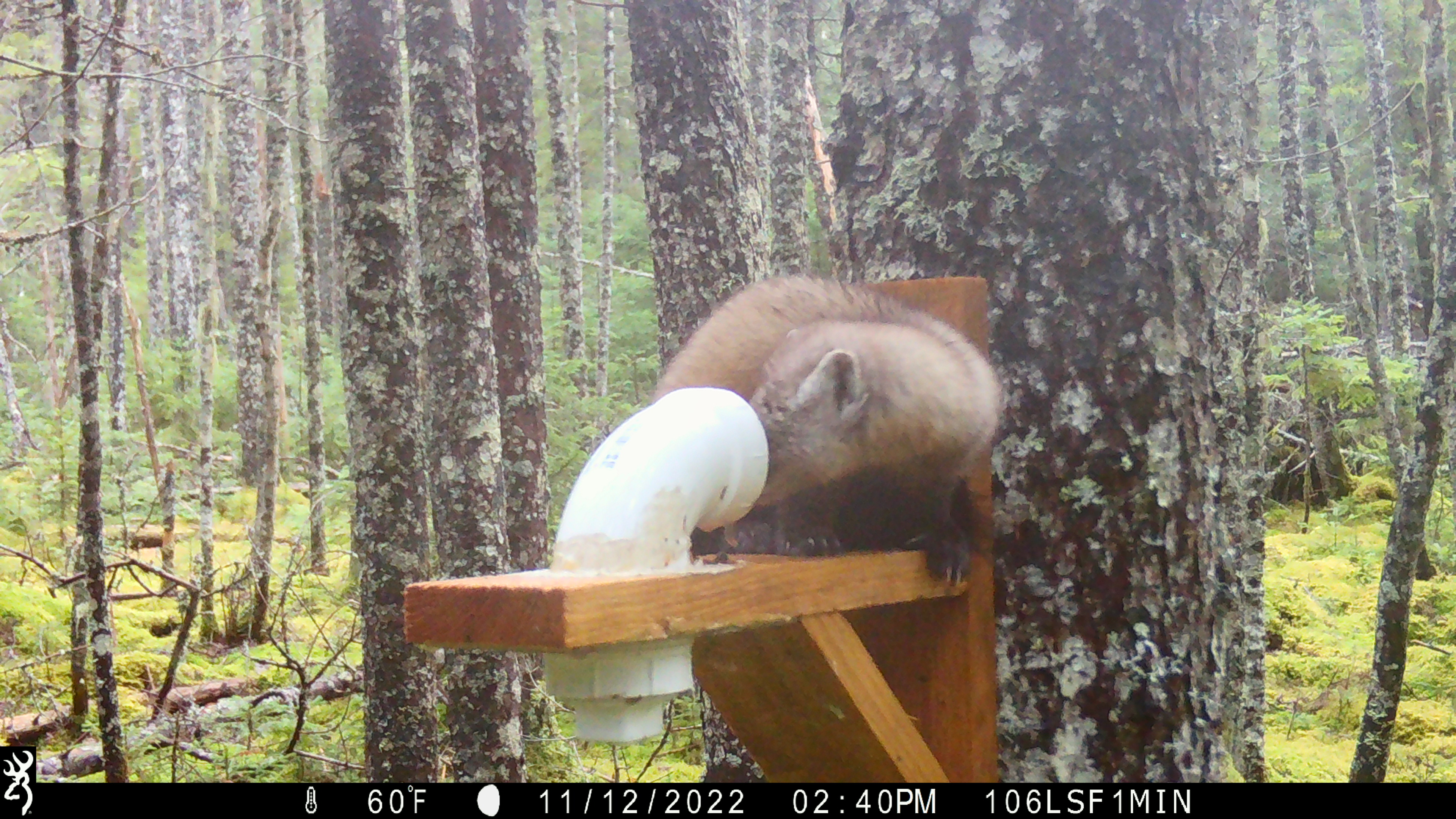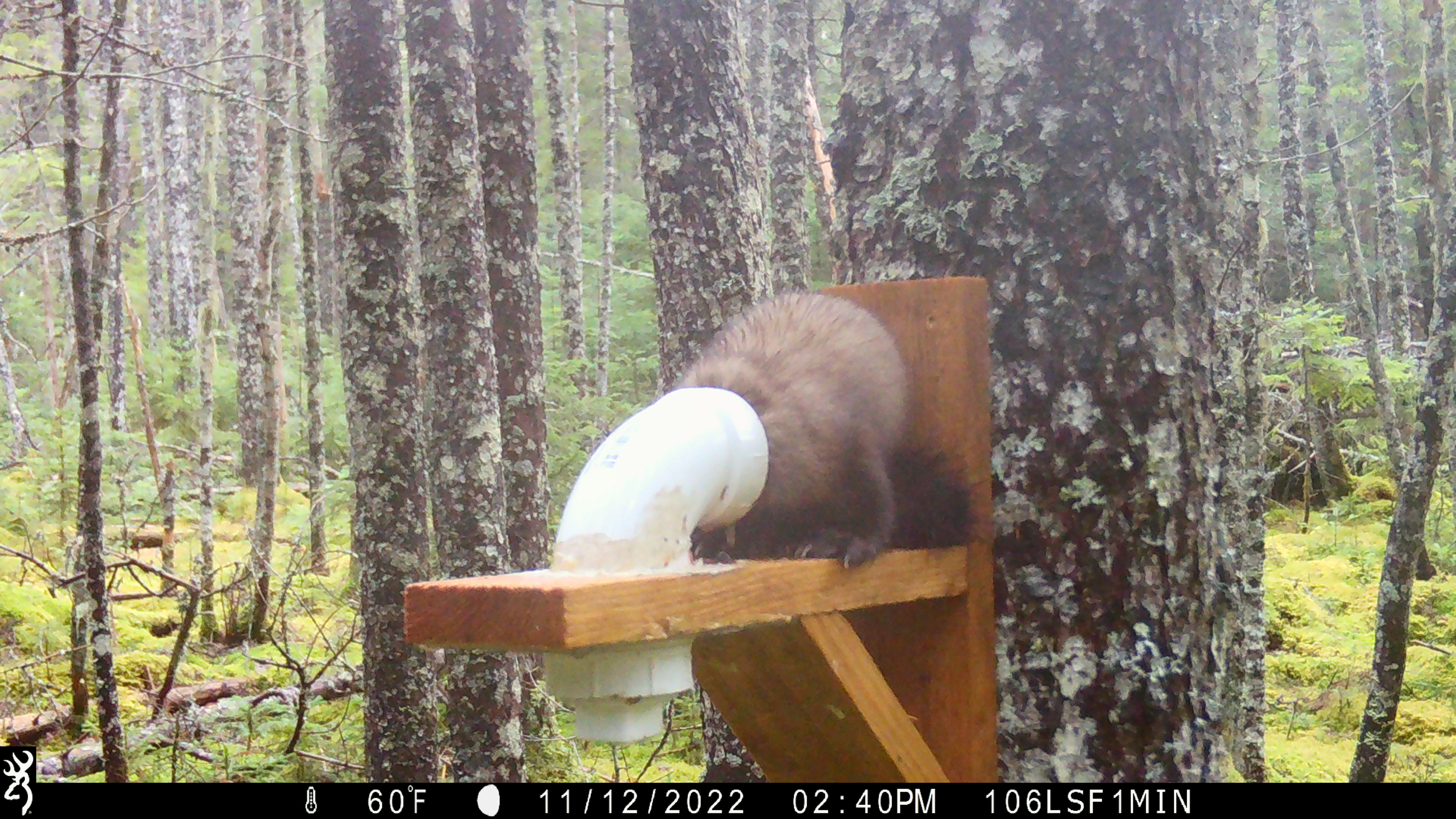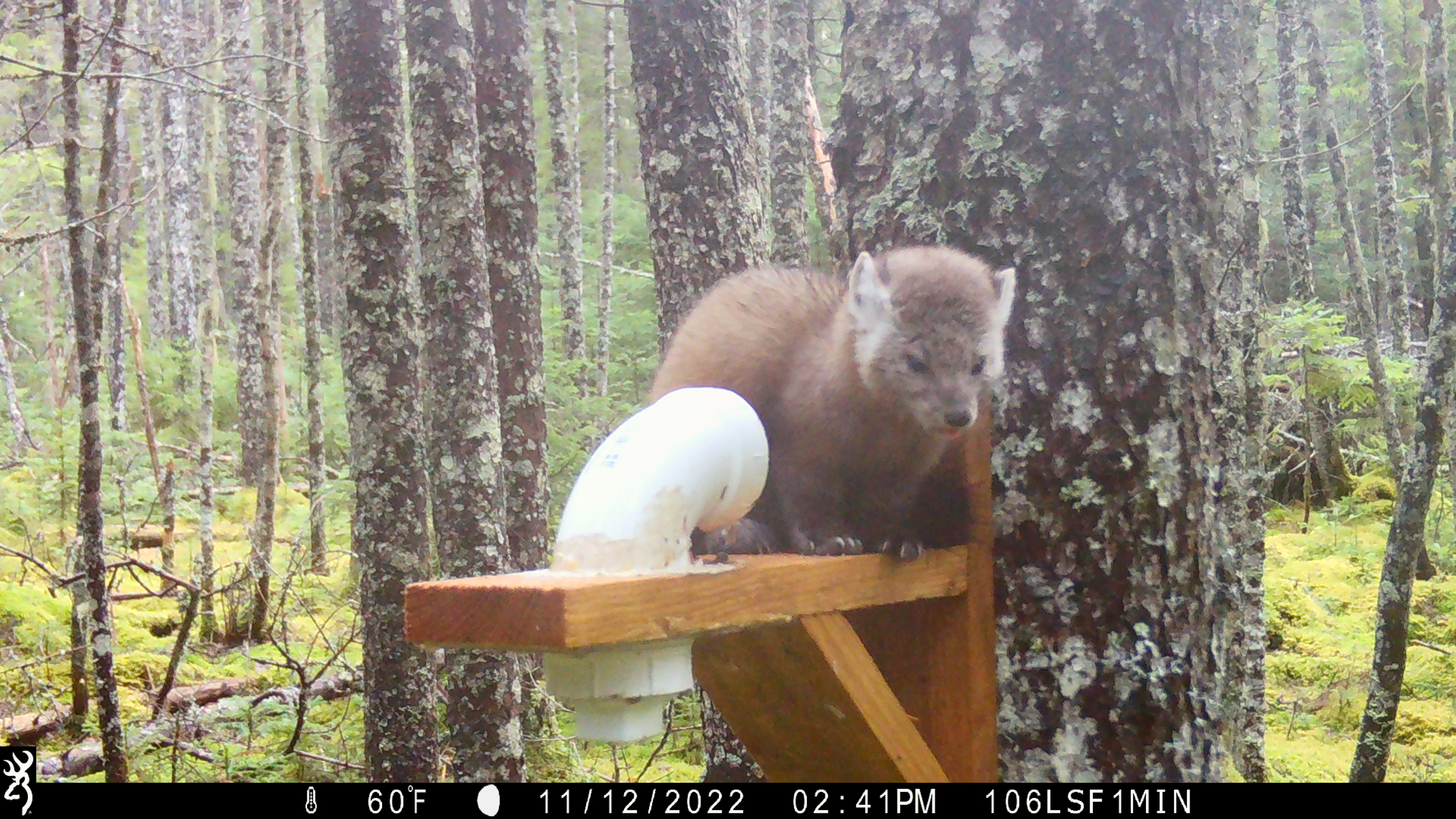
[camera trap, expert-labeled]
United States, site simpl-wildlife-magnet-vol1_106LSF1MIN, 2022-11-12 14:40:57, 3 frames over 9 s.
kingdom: Animalia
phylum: Chordata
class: Mammalia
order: Carnivora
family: Mustelidae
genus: Martes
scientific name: Martes americana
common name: american marten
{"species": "american marten (Martes americana)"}